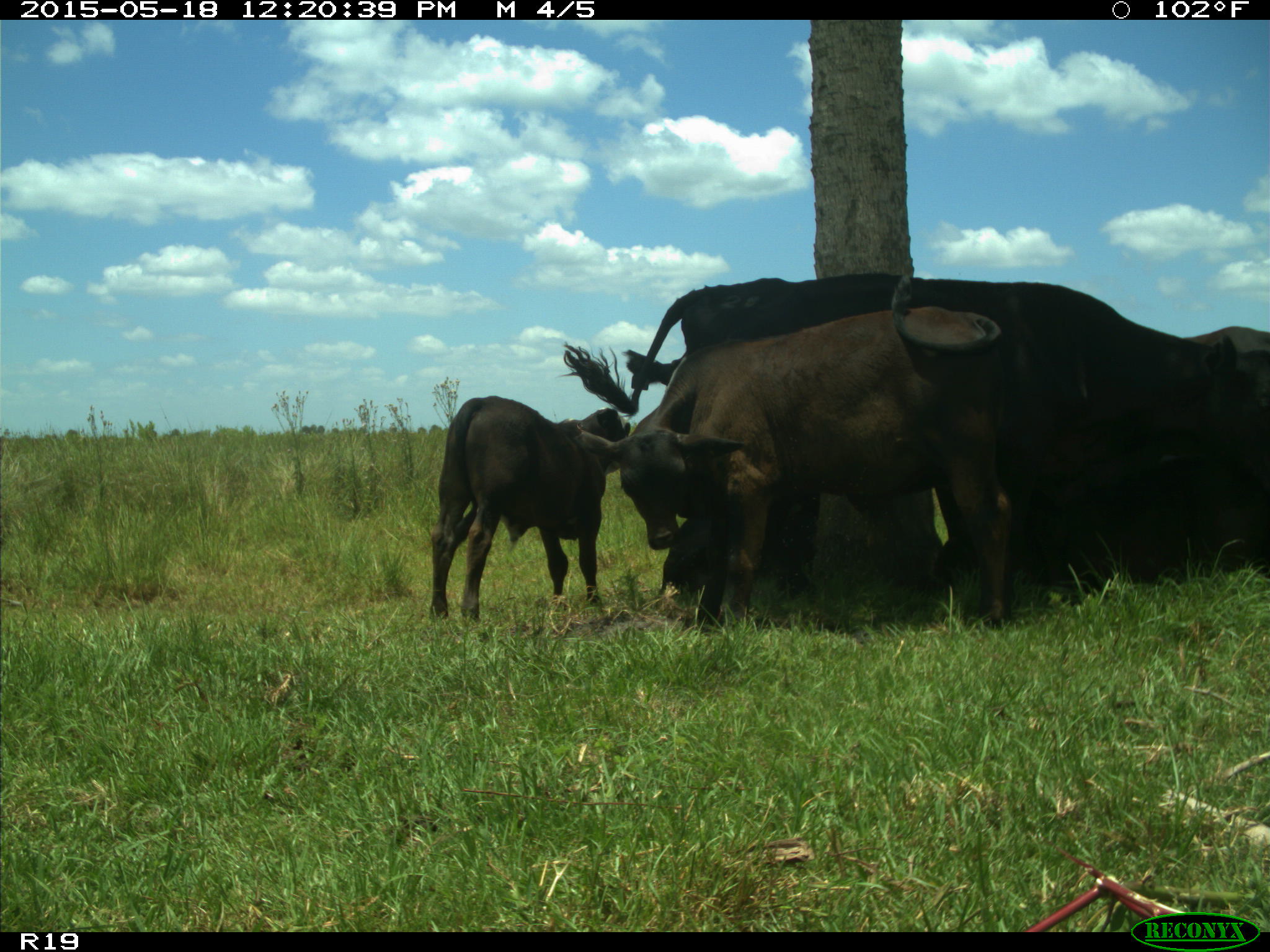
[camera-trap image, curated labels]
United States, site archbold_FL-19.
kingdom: Animalia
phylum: Chordata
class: Mammalia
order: Artiodactyla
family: Bovidae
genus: Bos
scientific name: Bos taurus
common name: domestic cow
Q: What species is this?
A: Bos taurus (domestic cow).